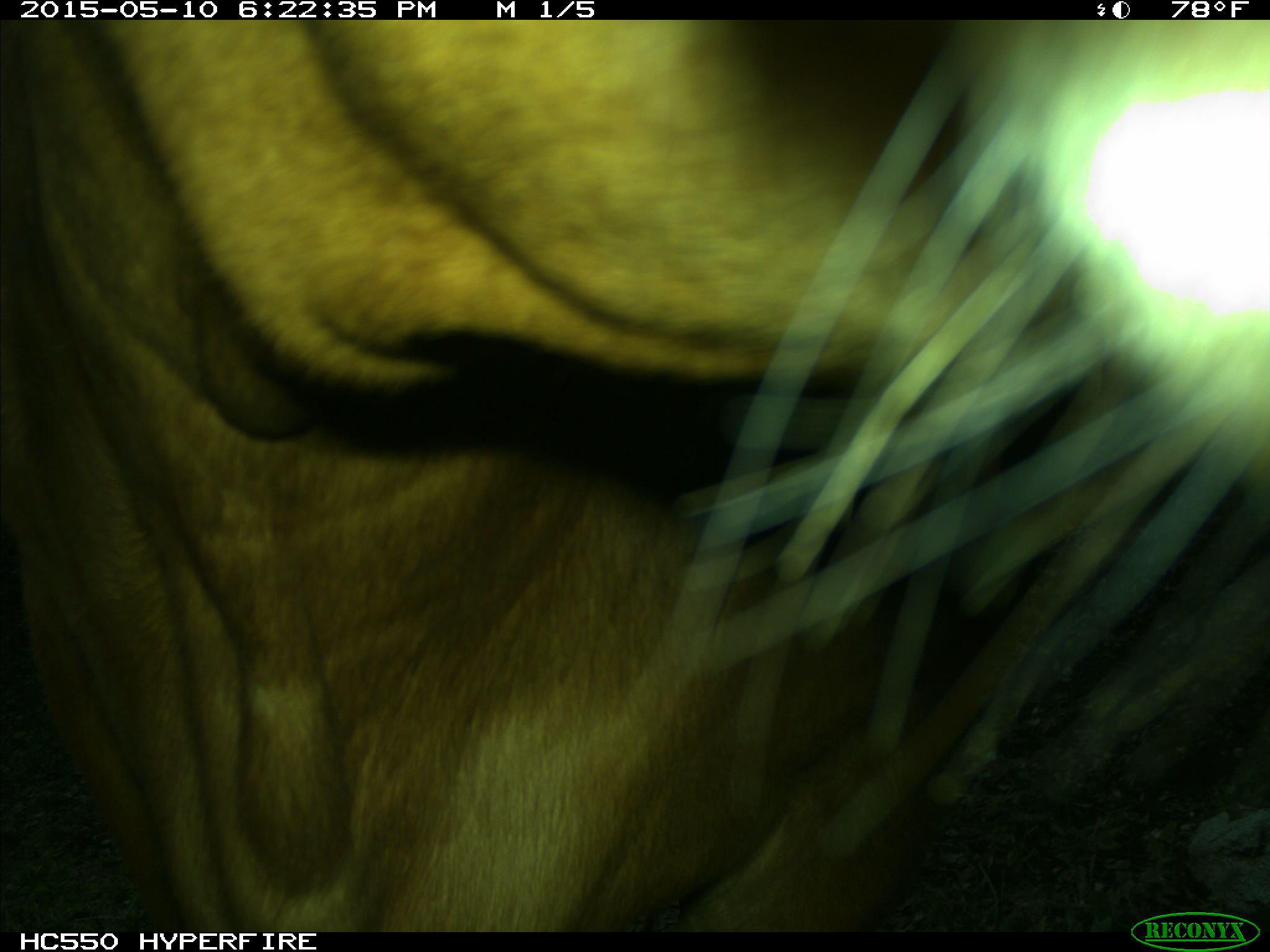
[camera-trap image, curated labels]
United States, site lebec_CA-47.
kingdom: Animalia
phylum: Chordata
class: Mammalia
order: Artiodactyla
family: Bovidae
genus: Bos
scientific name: Bos taurus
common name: domestic cow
Bos taurus (domestic cow).